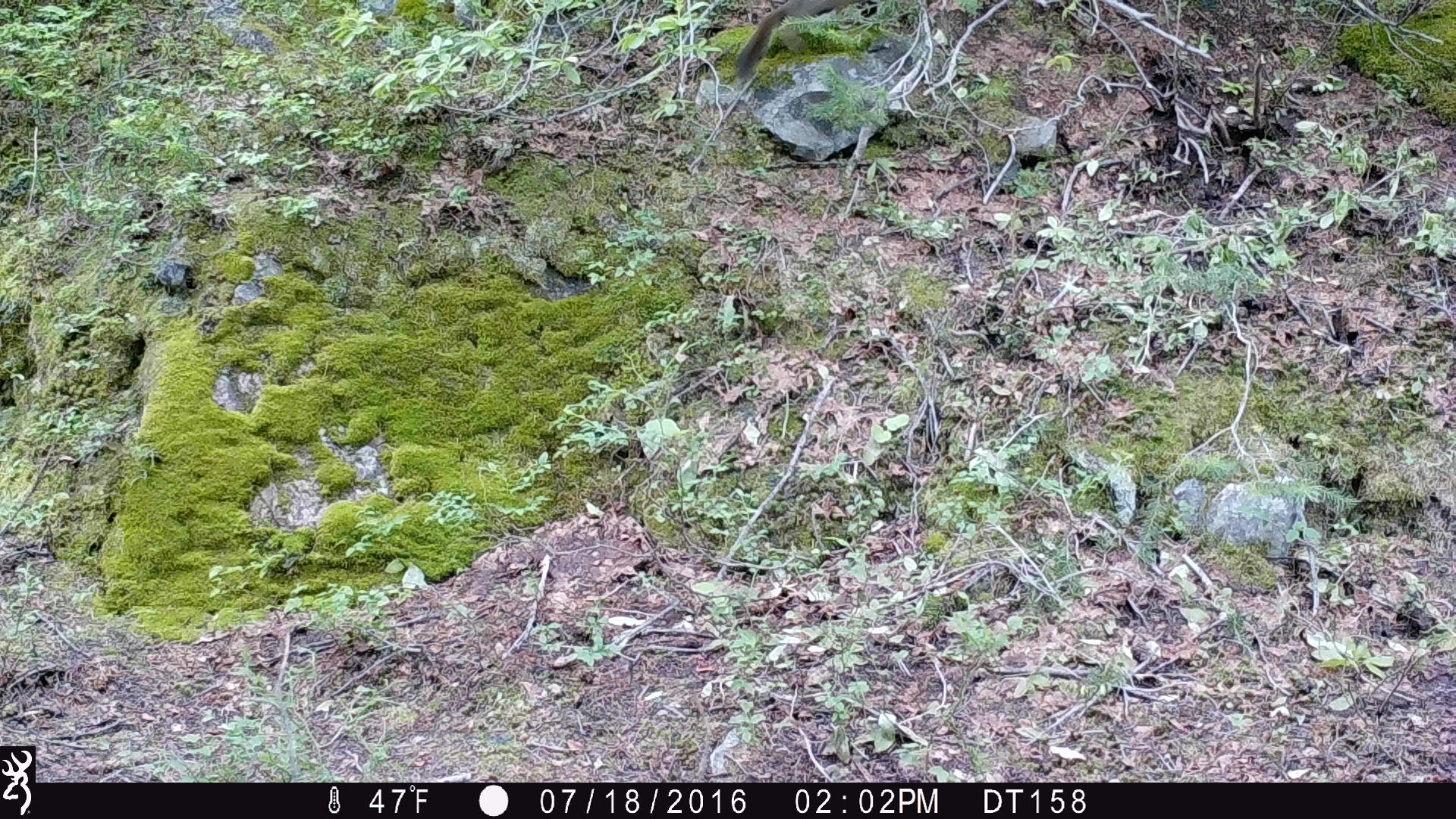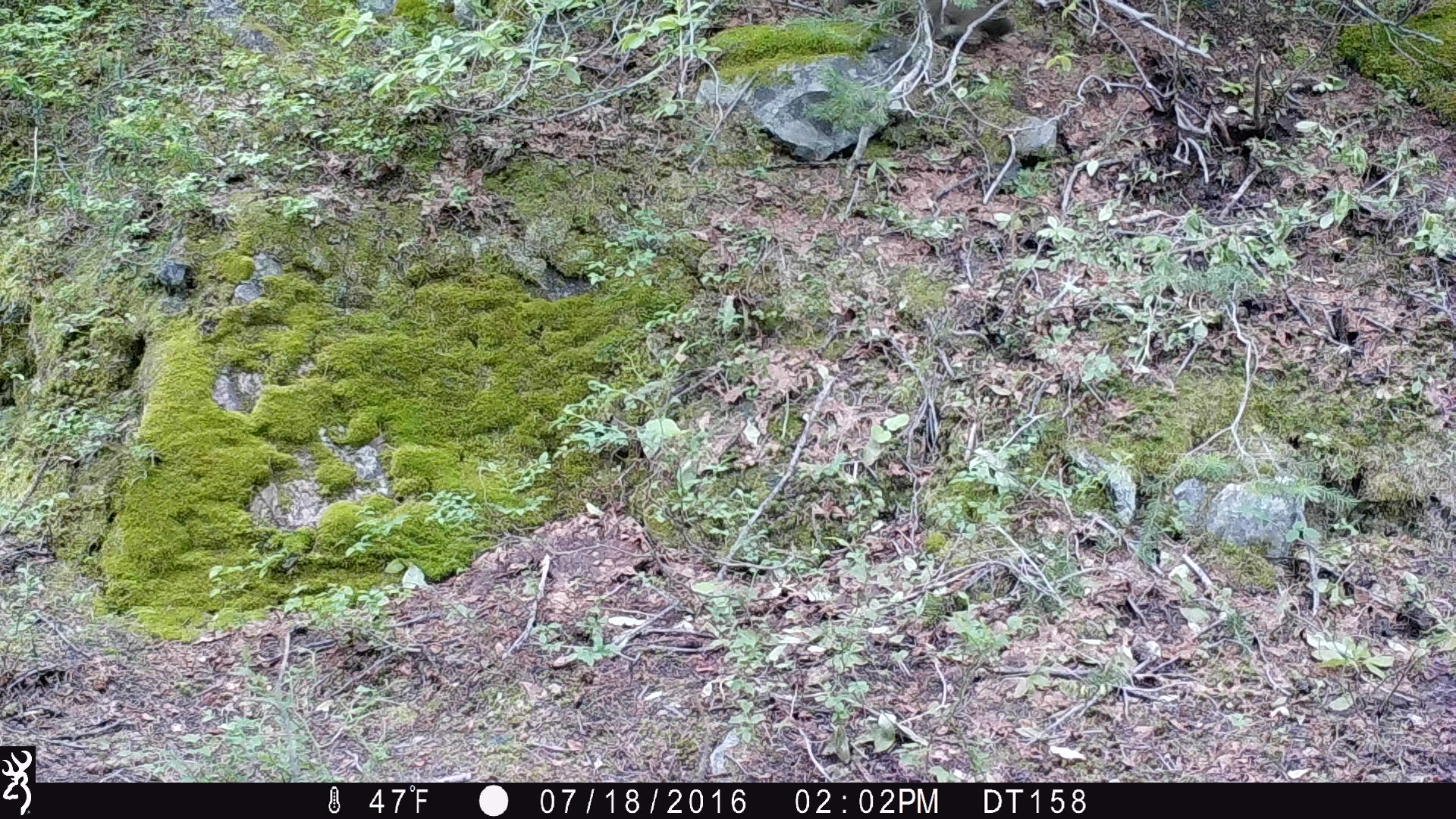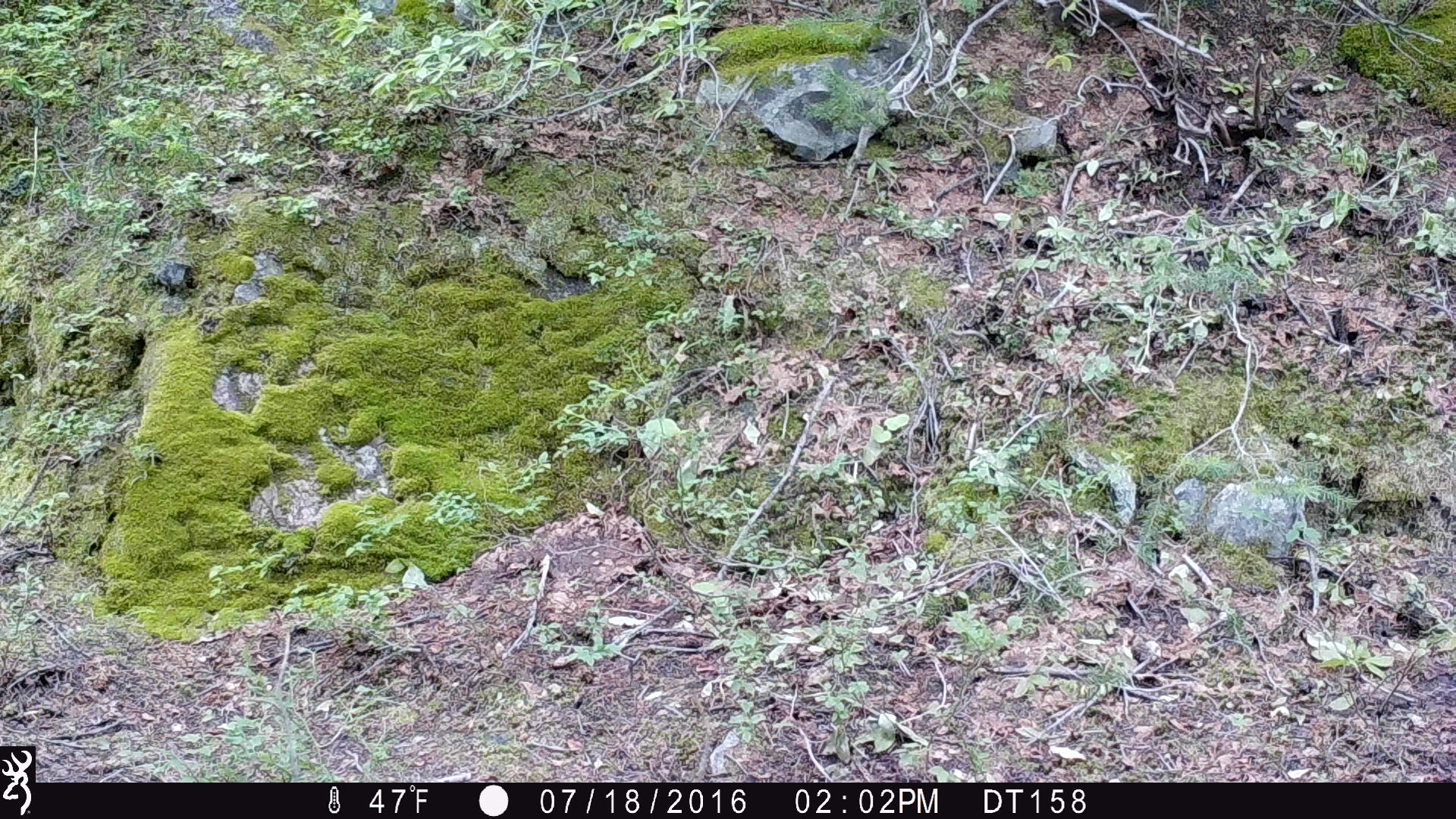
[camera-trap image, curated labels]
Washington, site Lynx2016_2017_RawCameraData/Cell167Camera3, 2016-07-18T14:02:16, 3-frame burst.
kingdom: Animalia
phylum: Chordata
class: Mammalia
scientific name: Mammalia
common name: small mammal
Small mammal (Mammalia). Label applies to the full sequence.